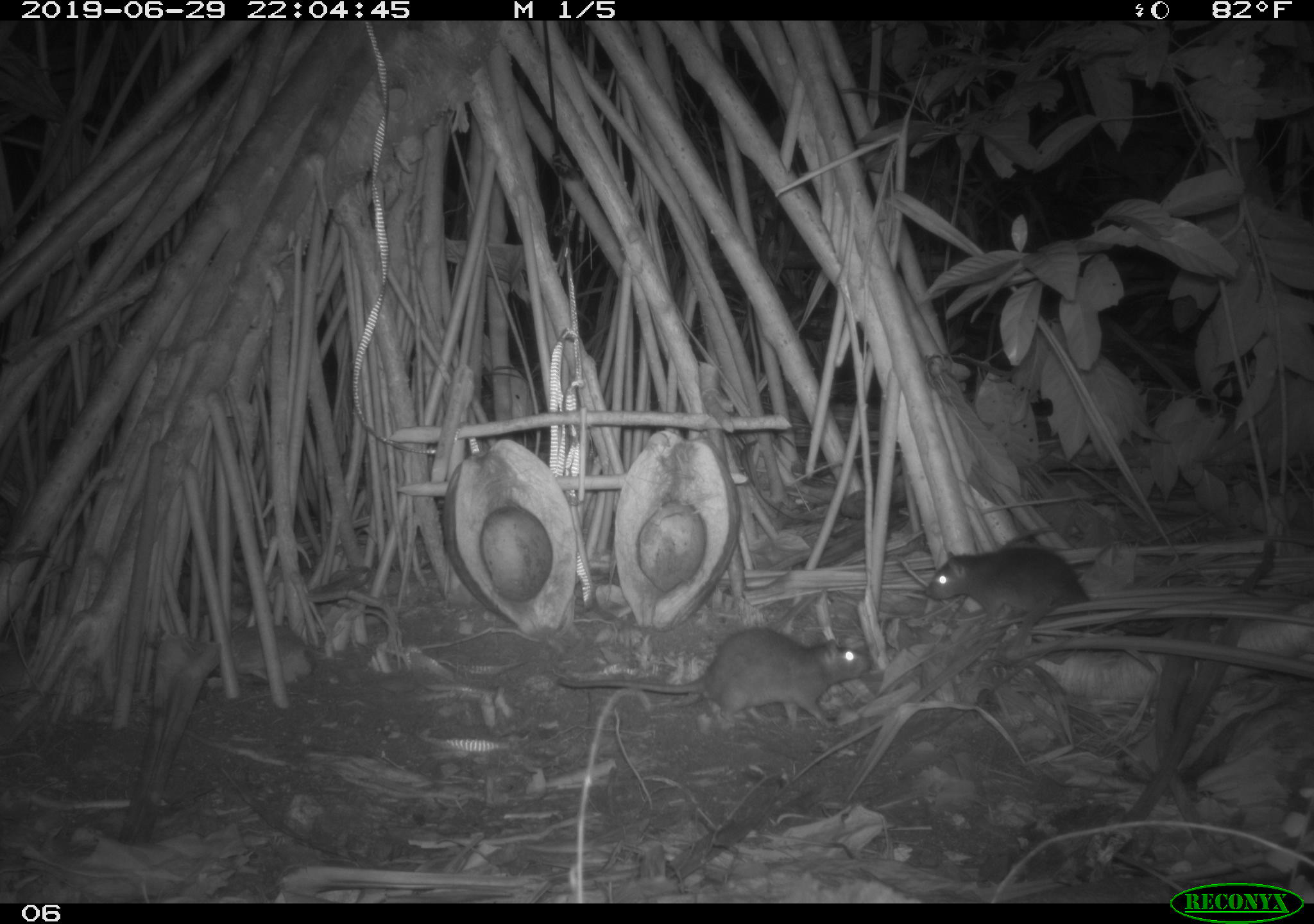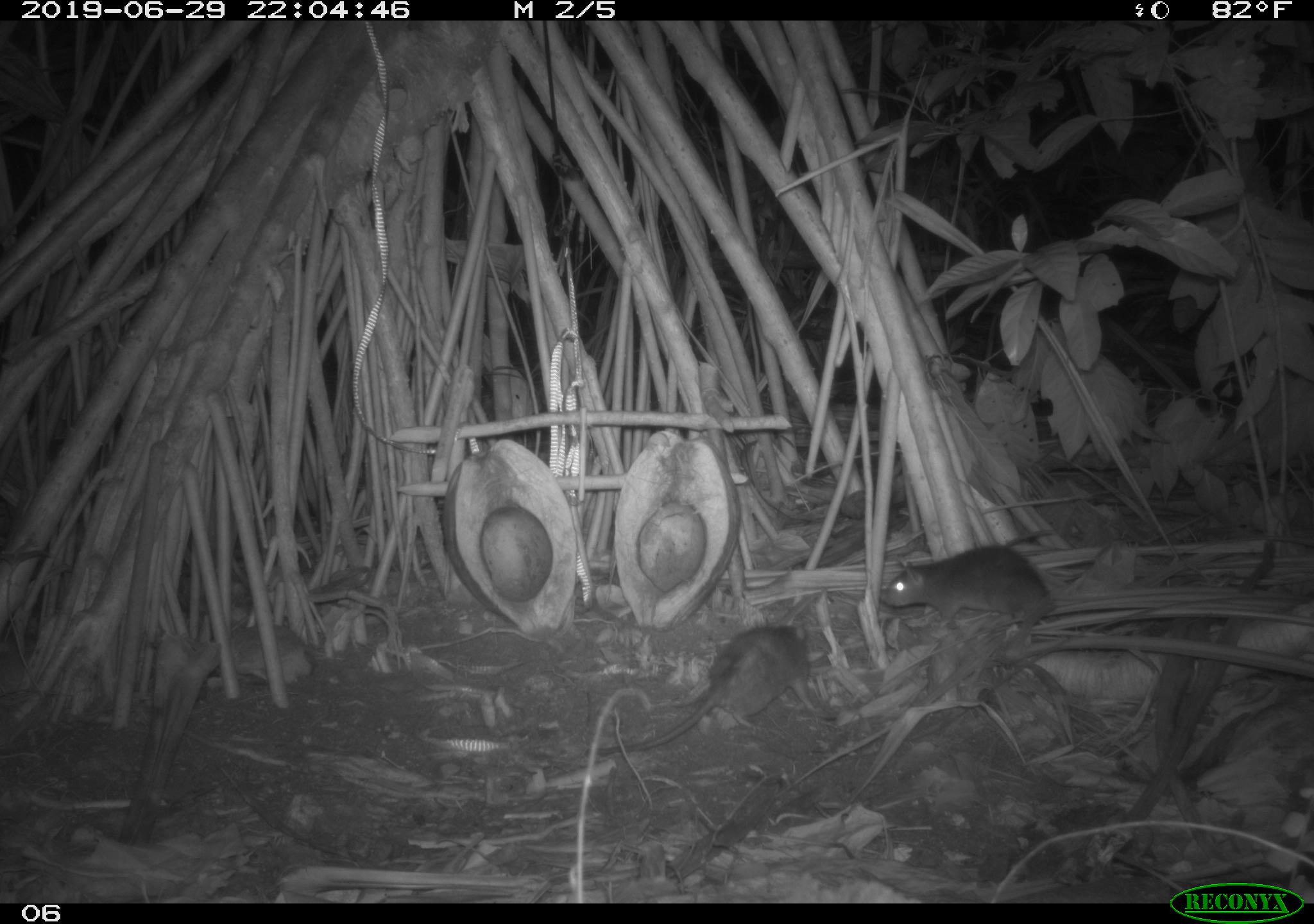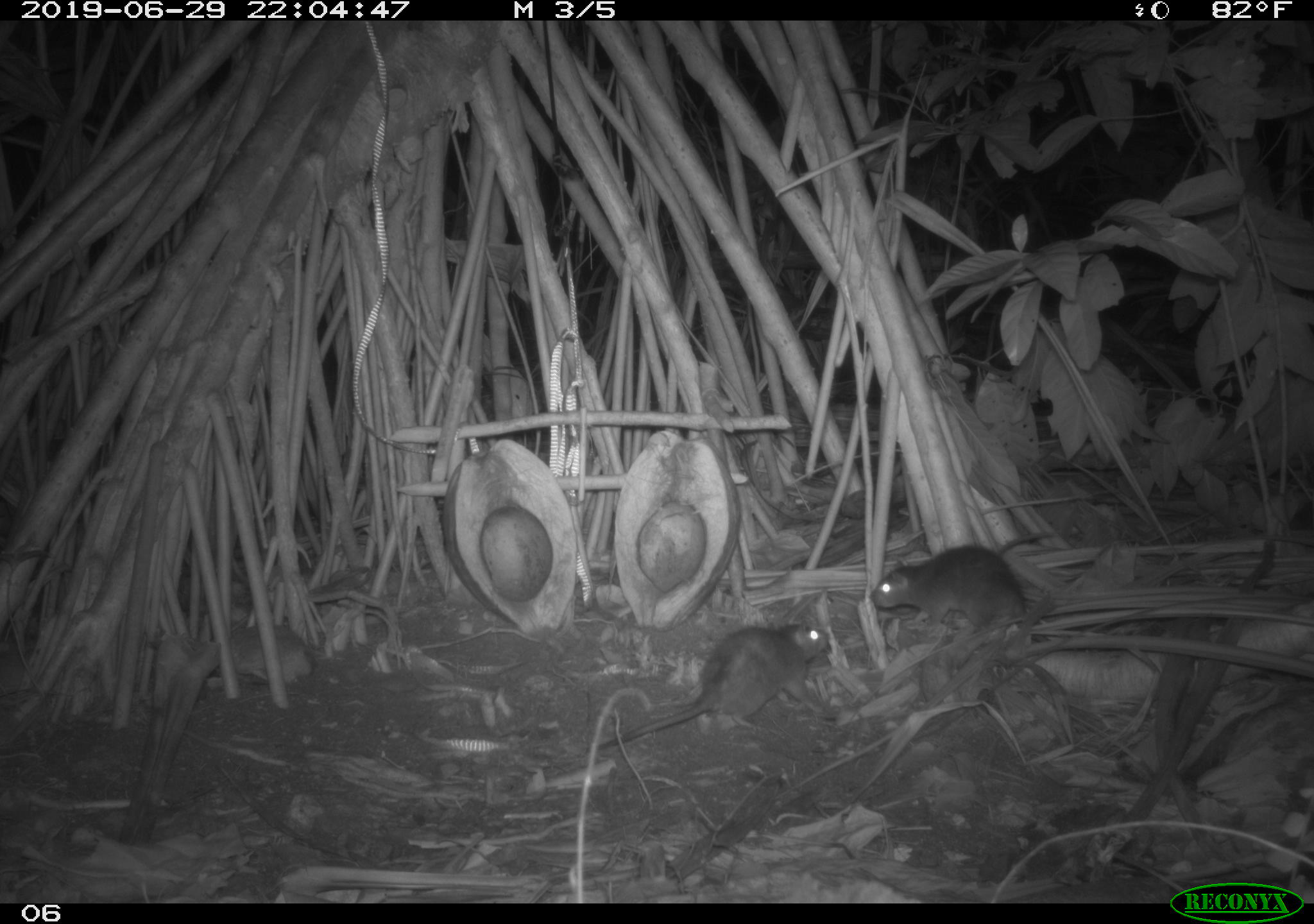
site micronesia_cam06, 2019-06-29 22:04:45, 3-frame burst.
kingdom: Animalia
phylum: Chordata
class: Mammalia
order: Rodentia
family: Muridae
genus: Rattus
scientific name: Rattus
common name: rat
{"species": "rat (Rattus)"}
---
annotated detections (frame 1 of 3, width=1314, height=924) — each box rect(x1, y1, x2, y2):
rat: rect(553, 623, 880, 746); rect(921, 543, 1288, 644)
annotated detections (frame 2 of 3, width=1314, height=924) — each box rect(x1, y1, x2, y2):
rat: rect(585, 613, 823, 762); rect(873, 535, 1067, 632)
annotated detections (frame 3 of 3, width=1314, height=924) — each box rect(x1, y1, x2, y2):
rat: rect(587, 623, 838, 759); rect(863, 540, 1033, 637)